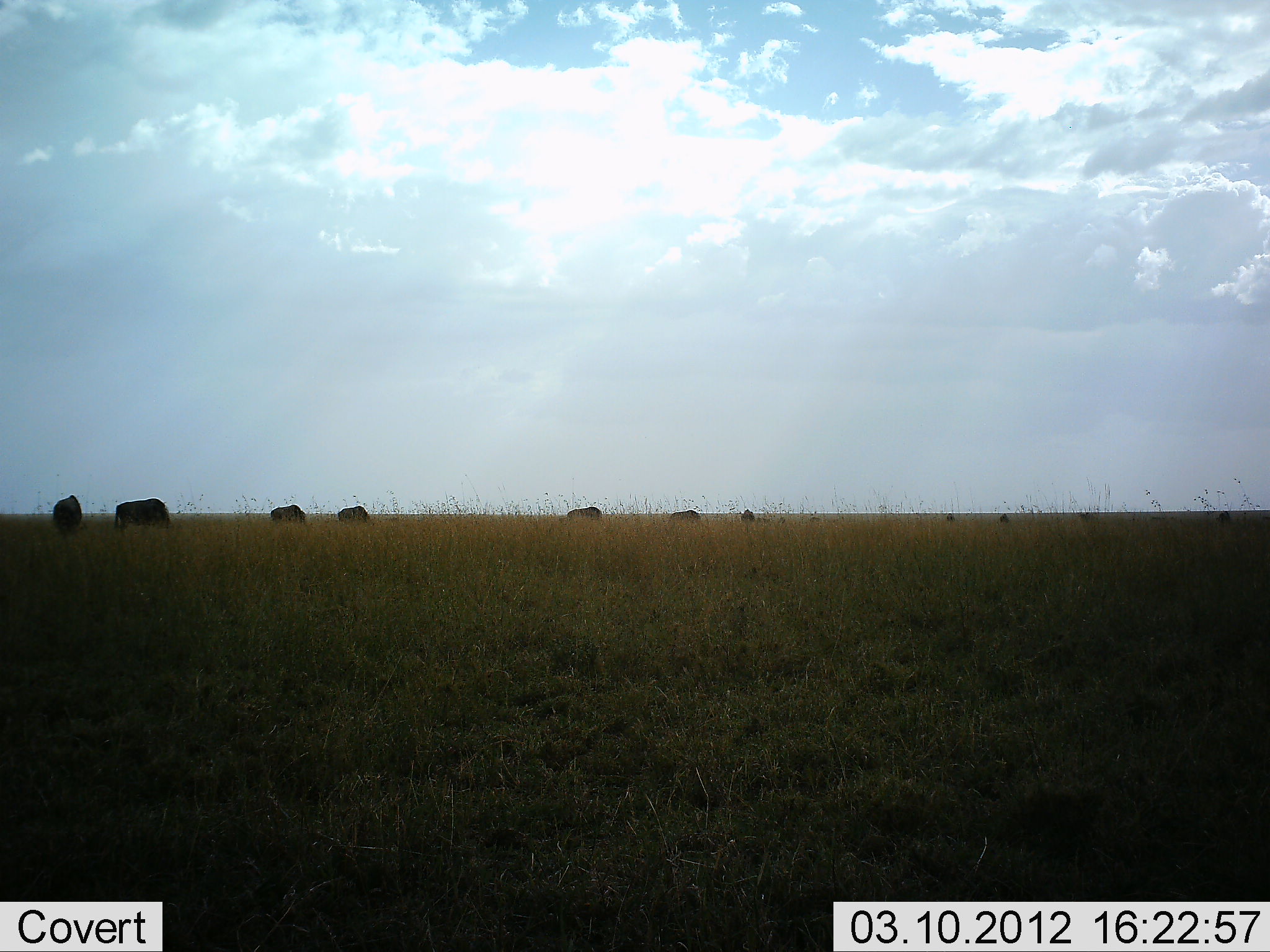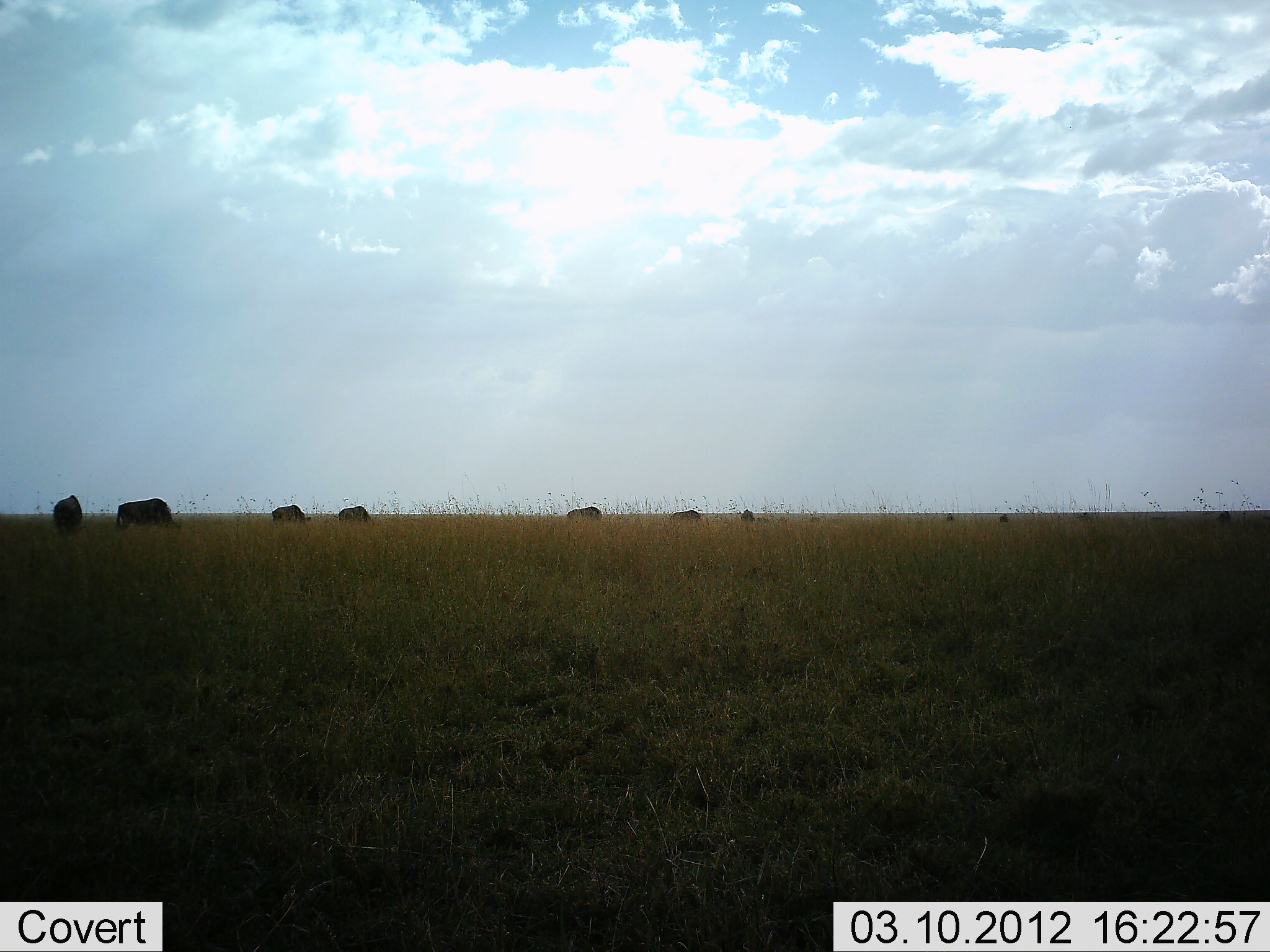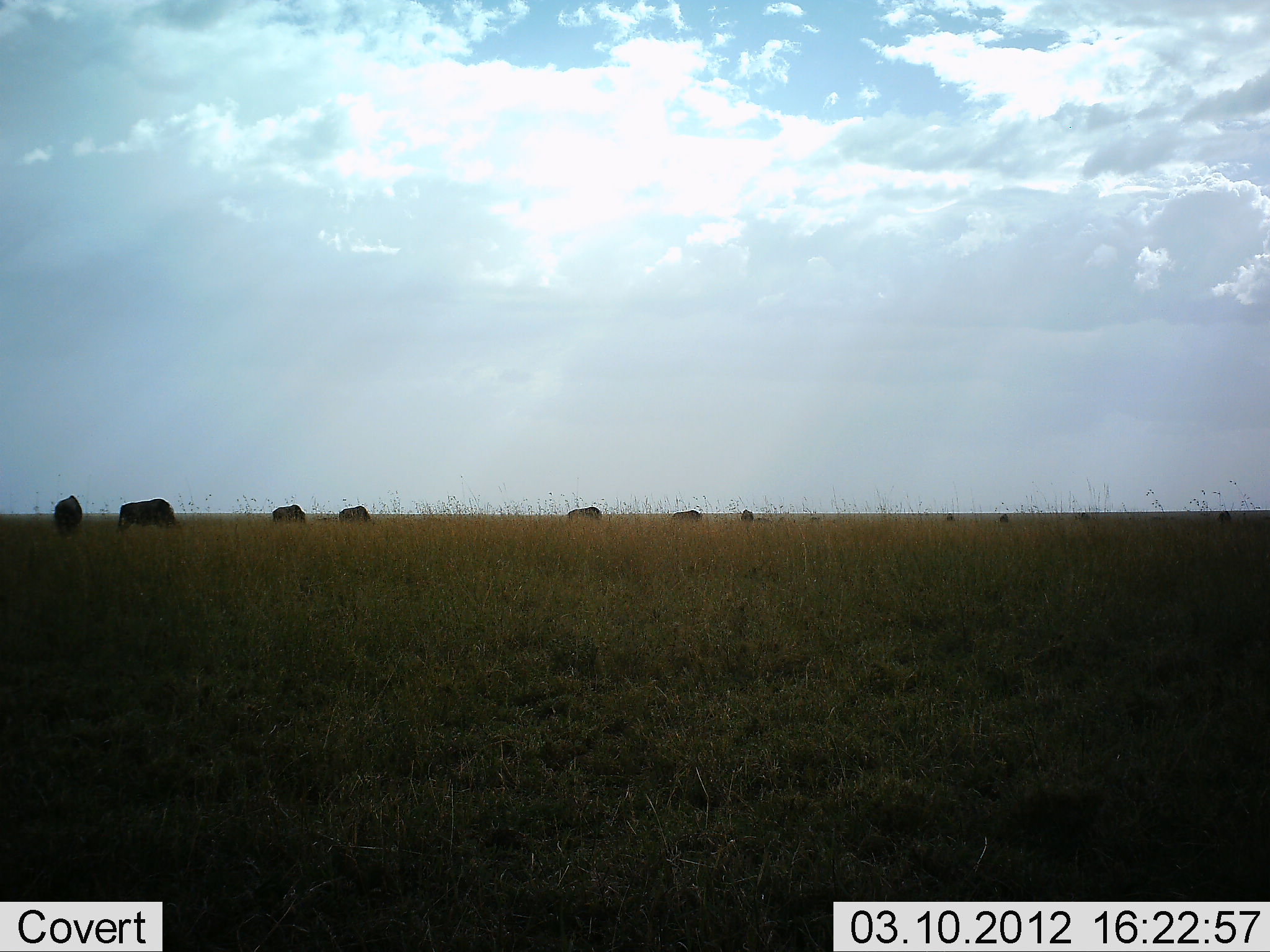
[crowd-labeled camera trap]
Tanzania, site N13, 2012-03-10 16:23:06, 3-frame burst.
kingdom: Animalia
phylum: Chordata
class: Mammalia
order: Artiodactyla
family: Bovidae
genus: Connochaetes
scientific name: Connochaetes taurinus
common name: blue wildebeest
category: wildebeest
Wildebeest (blue wildebeest) (Connochaetes taurinus), count 11-50. Behavior (volunteer vote fractions): standing 17%, resting 0%, moving 0%, interacting 0%. Young present (vote fraction): 0%. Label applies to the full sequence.